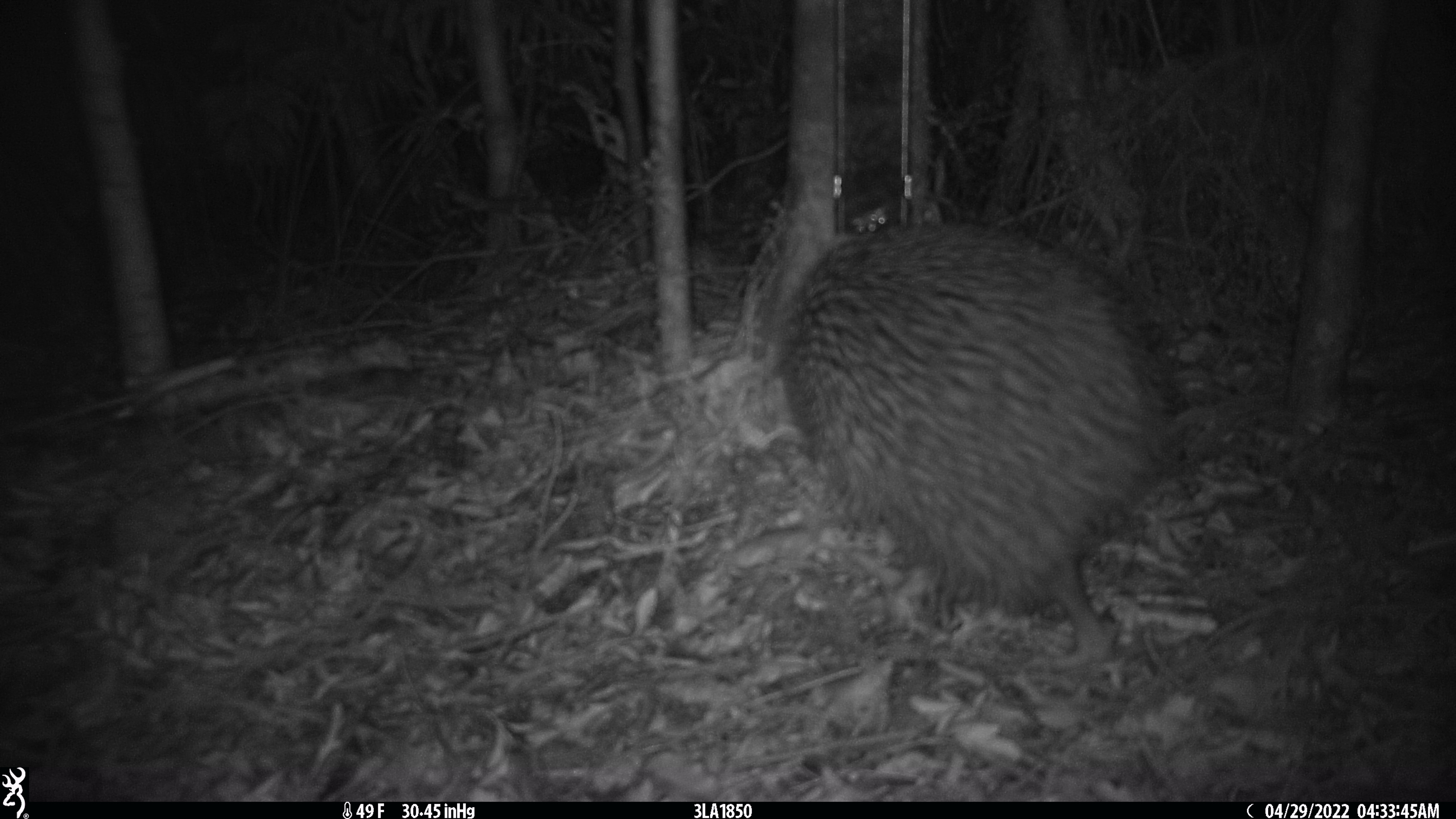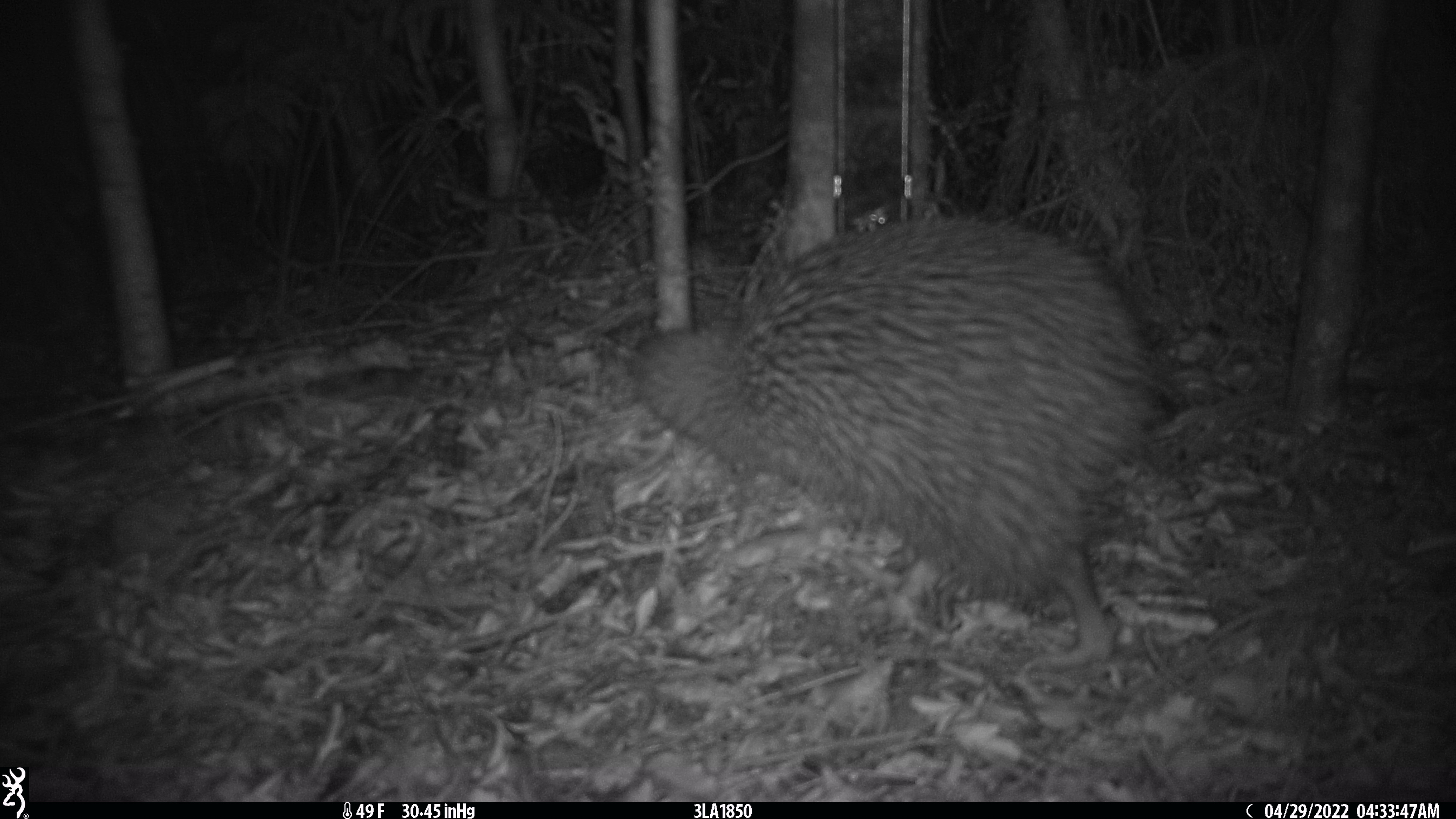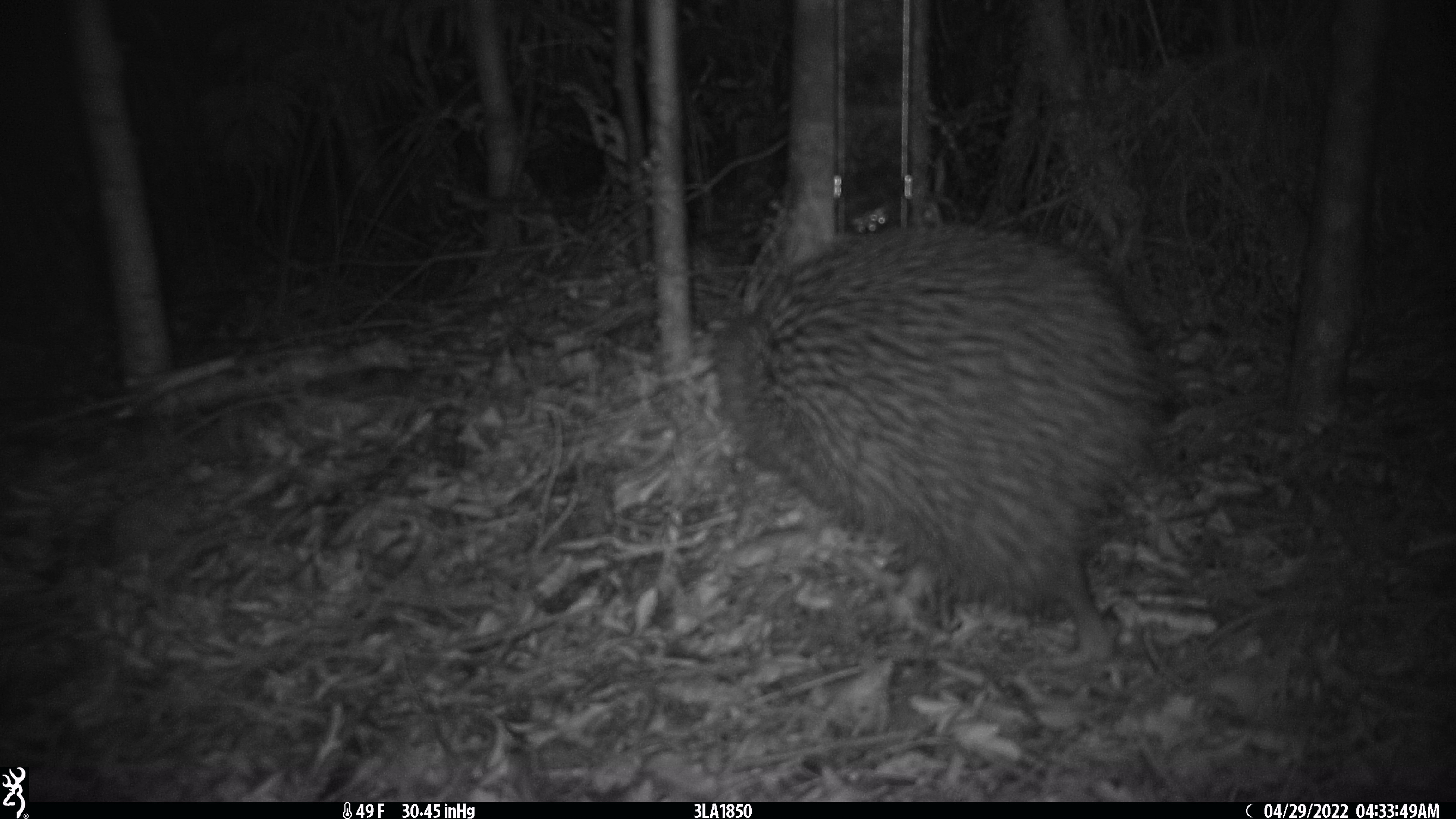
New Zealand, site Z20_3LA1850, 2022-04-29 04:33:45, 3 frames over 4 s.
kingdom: Animalia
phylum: Chordata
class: Aves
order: Apterygiformes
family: Apterygidae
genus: Apteryx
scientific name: Apteryx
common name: kiwi